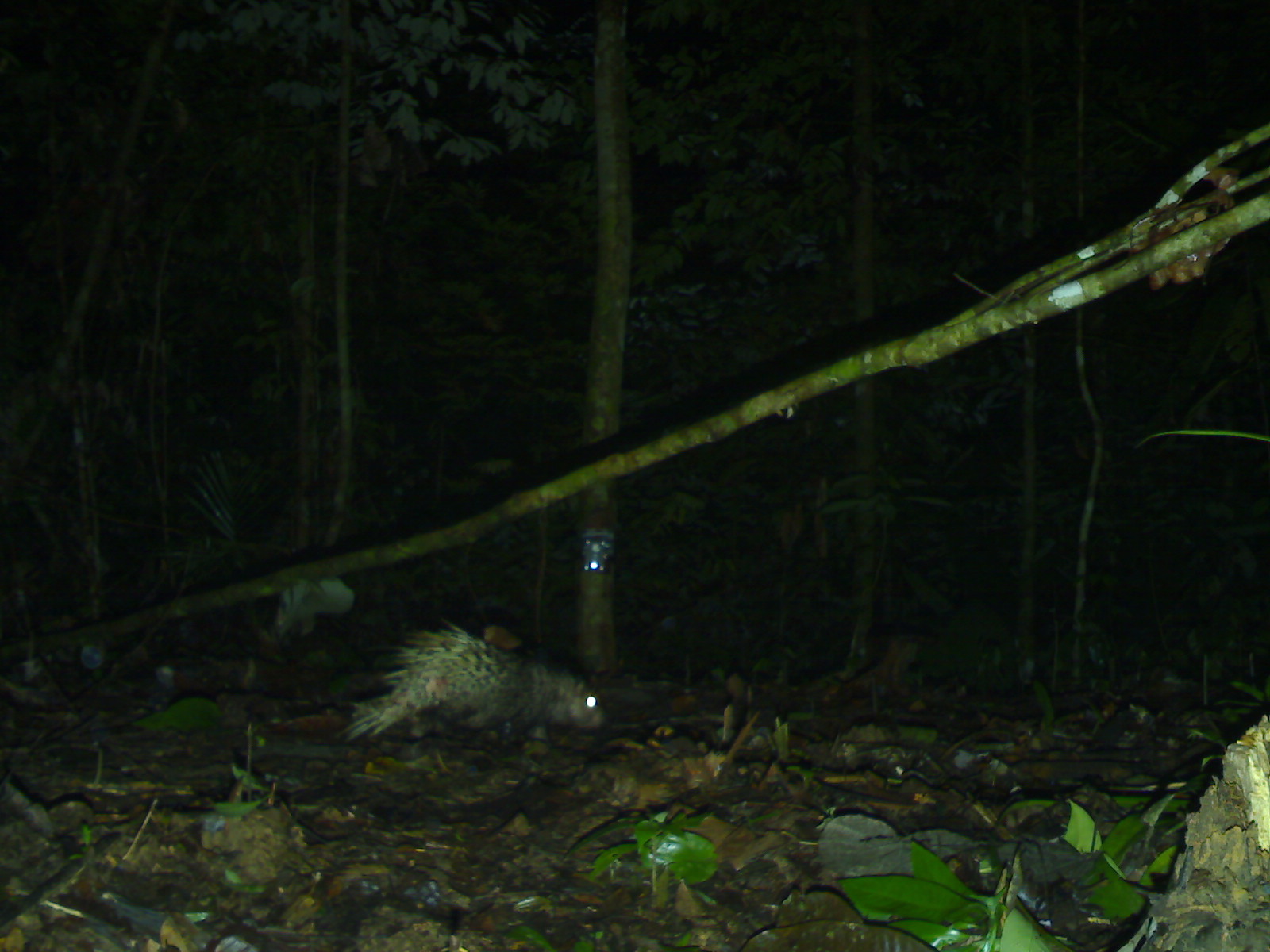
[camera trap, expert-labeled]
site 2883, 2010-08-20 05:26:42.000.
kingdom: Animalia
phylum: Chordata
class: Mammalia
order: Rodentia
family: Hystricidae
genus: Hystrix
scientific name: Hystrix brachyura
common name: east asian porcupine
Hystrix brachyura (east asian porcupine), count 1.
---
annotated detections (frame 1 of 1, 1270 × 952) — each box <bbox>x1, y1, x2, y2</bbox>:
hystrix brachyura: <bbox>332, 614, 607, 744</bbox>